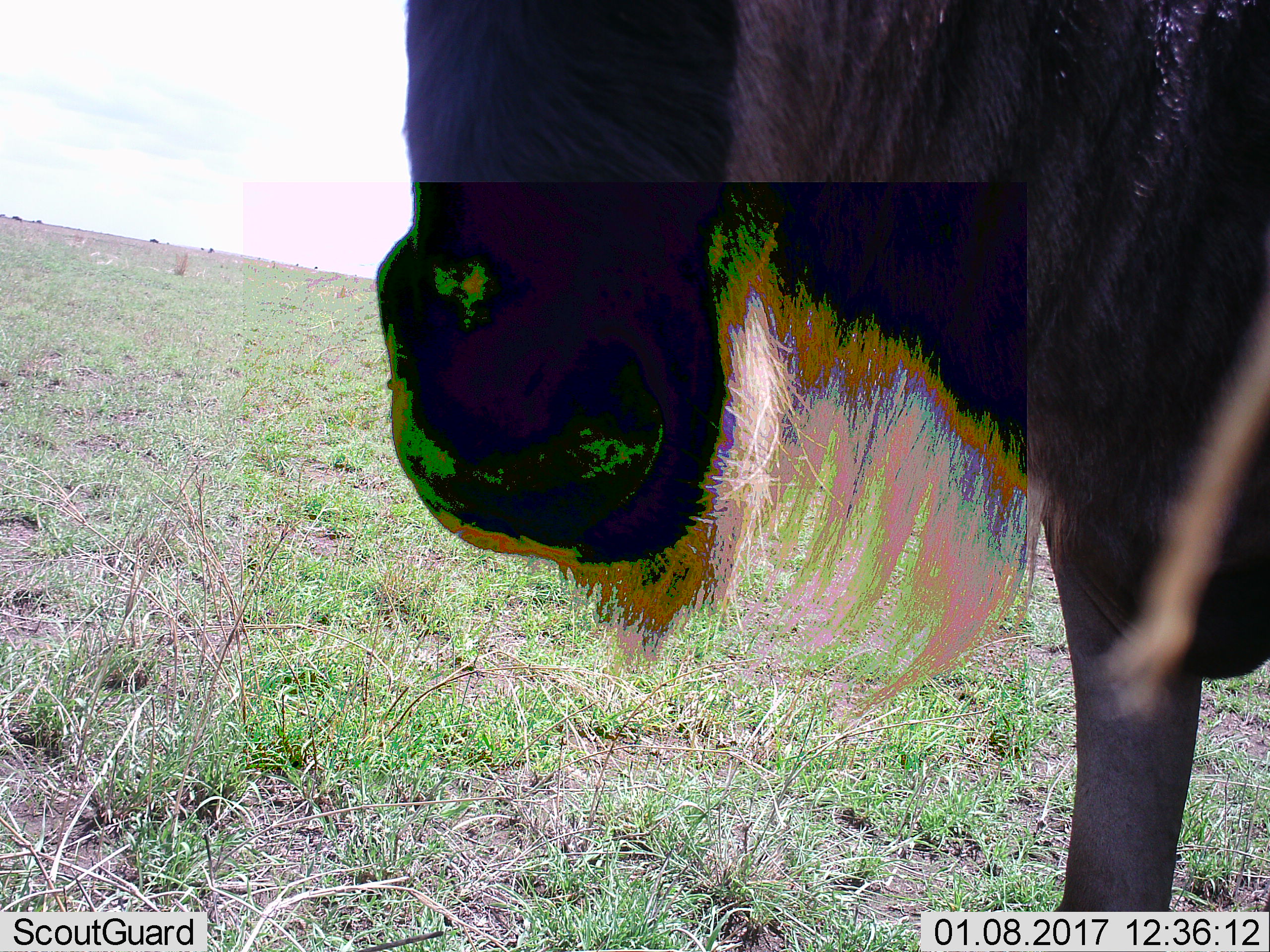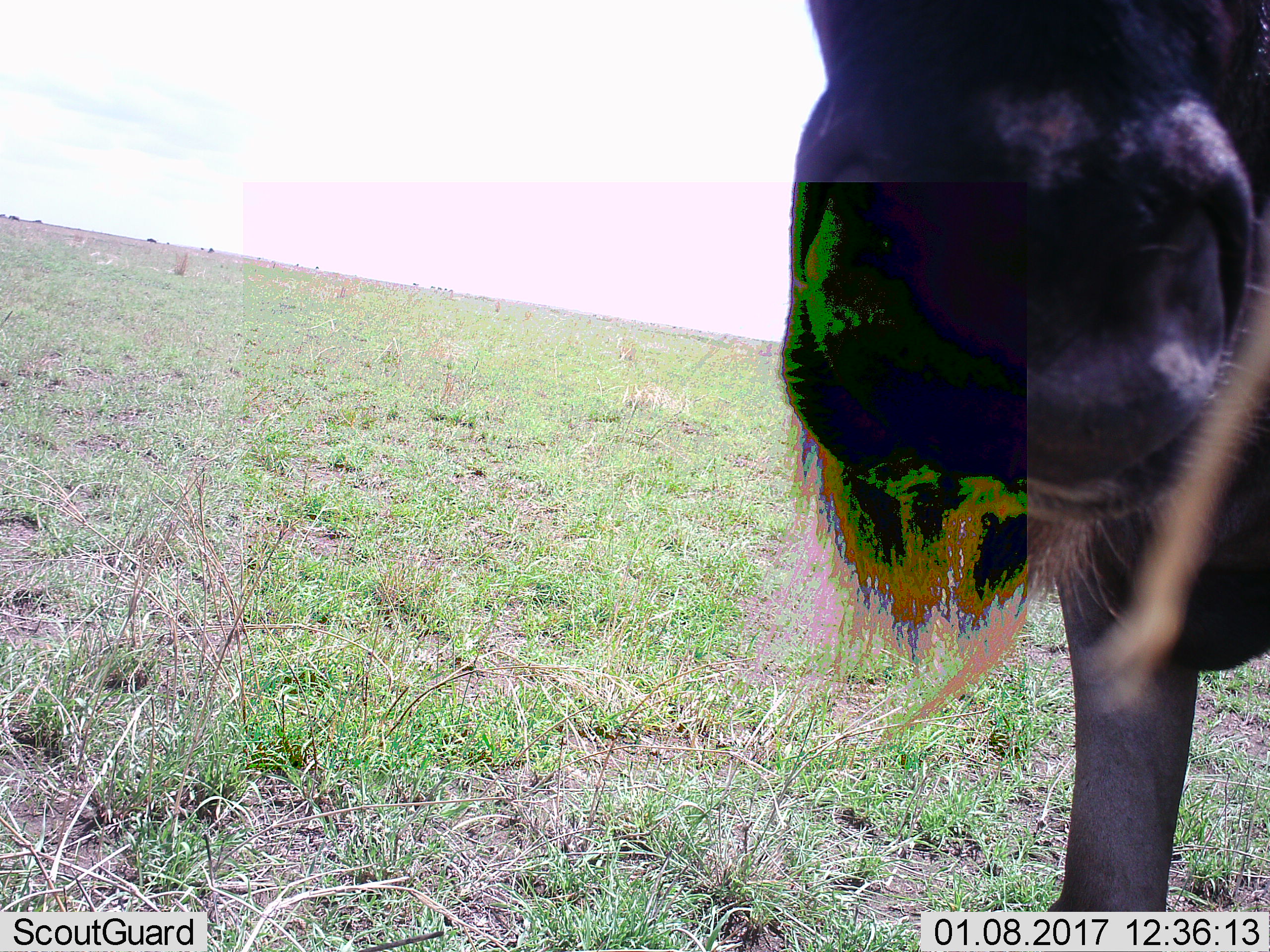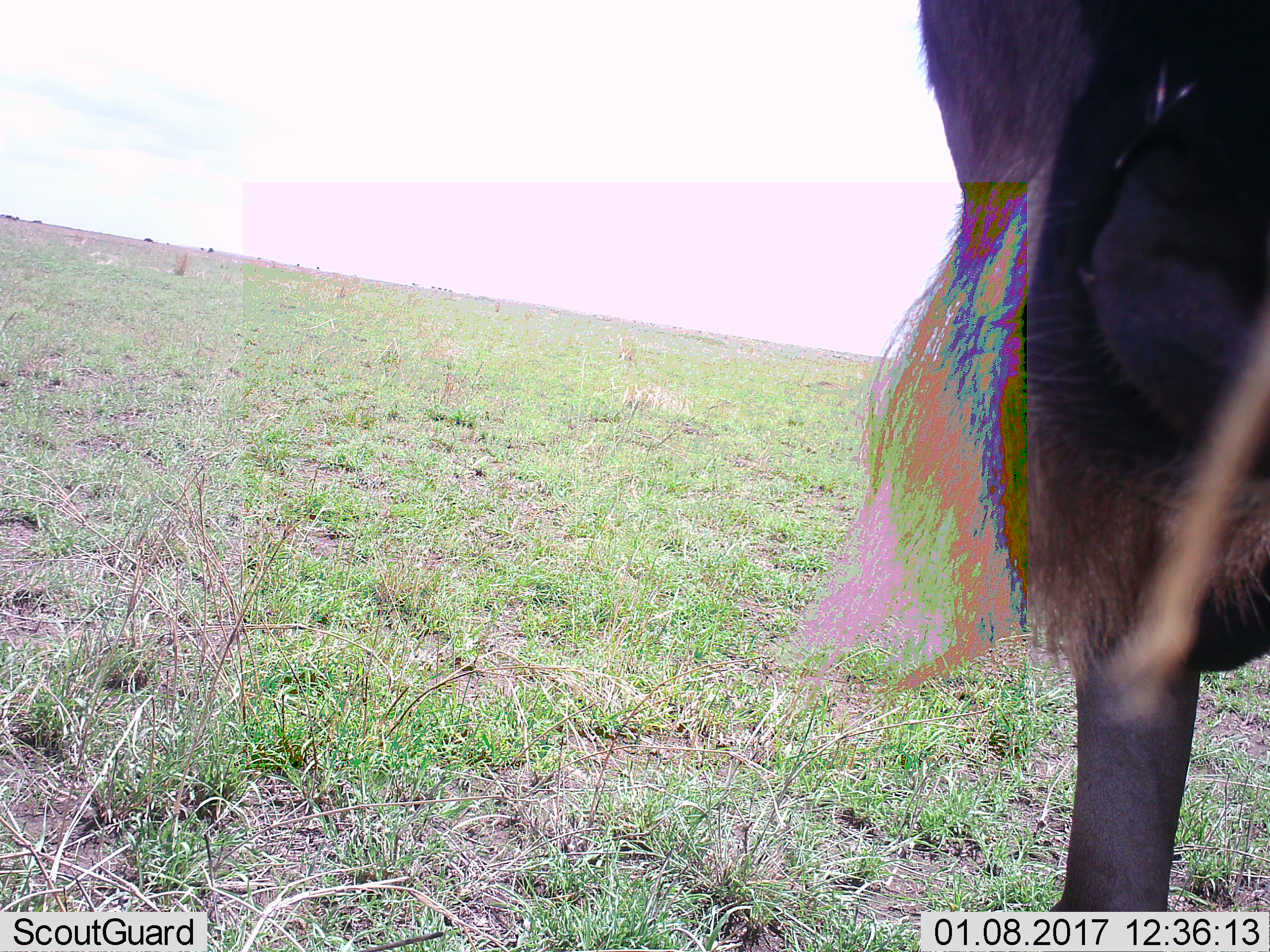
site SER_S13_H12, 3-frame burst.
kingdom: Animalia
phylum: Chordata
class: Mammalia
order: Artiodactyla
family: Bovidae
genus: Connochaetes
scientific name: Connochaetes taurinus taurinus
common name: blue wildebeest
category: wildebeestblue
Wildebeestblue (blue wildebeest) (Connochaetes taurinus taurinus), count 1. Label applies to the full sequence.